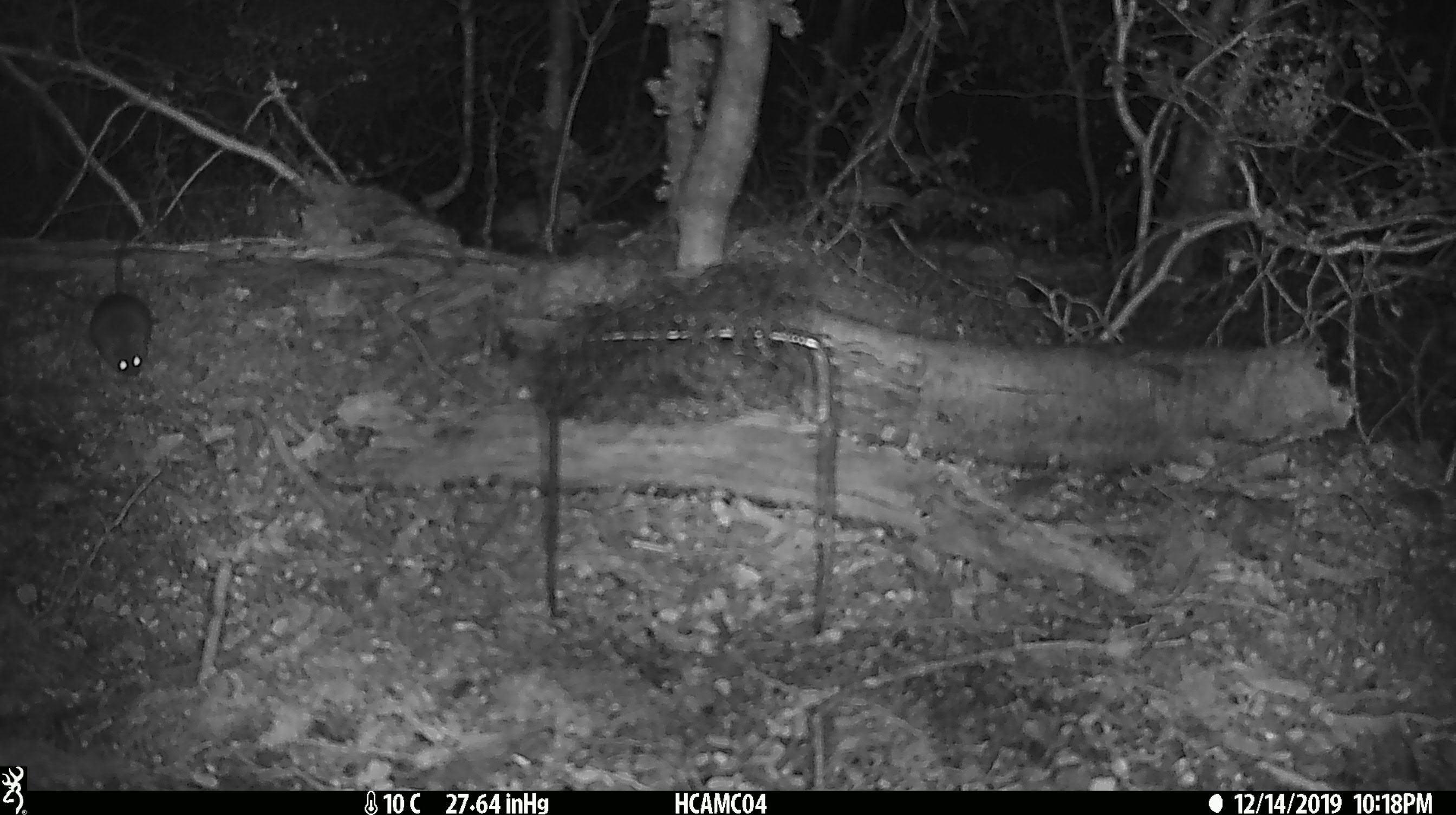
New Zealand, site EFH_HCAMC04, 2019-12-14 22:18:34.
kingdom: Animalia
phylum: Chordata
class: Mammalia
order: Rodentia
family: Muridae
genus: Mus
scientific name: Mus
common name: mouse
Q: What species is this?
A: Mouse (Mus).